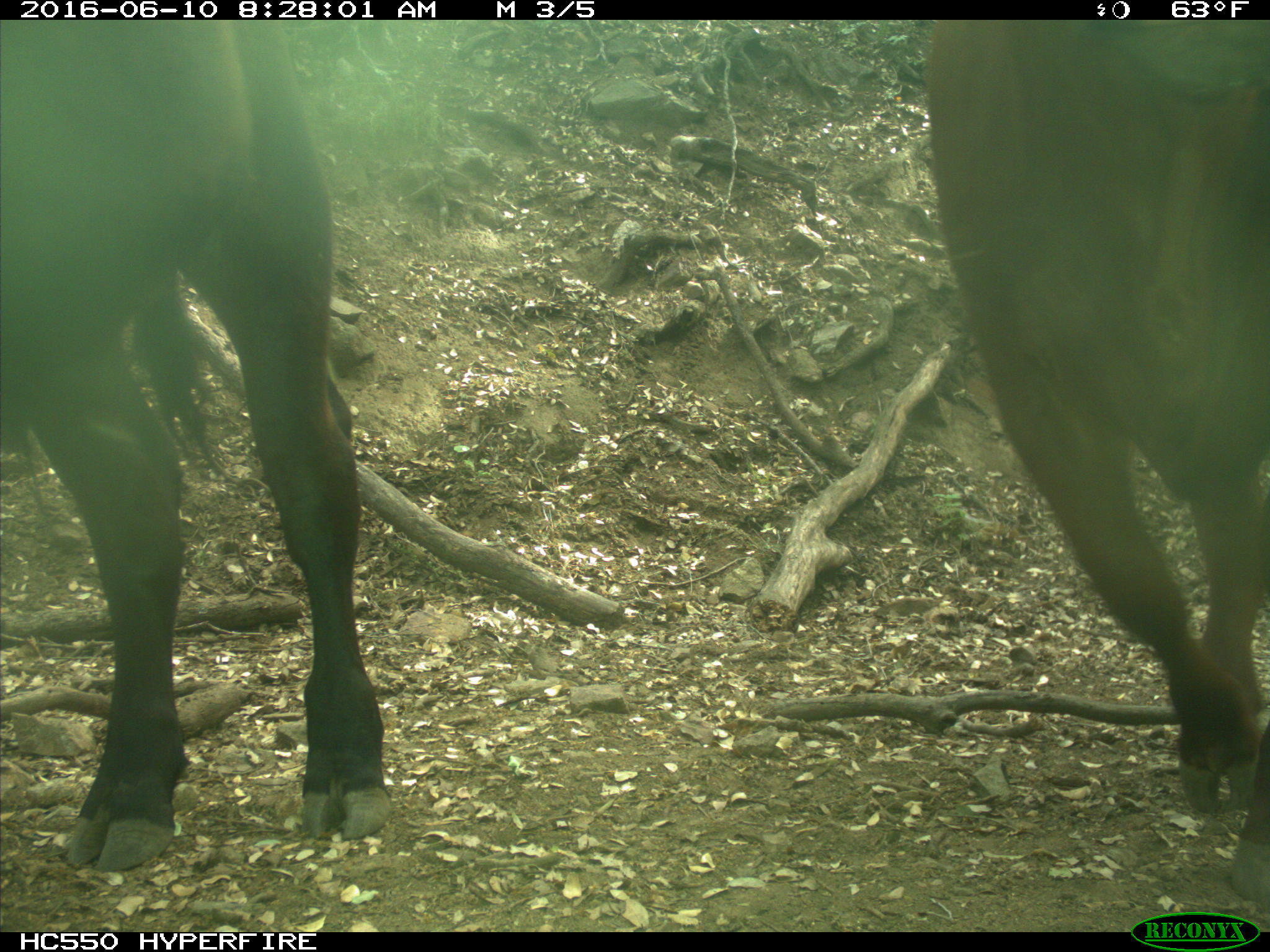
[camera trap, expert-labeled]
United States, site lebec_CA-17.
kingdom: Animalia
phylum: Chordata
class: Mammalia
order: Artiodactyla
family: Bovidae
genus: Bos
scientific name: Bos taurus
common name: domestic cow